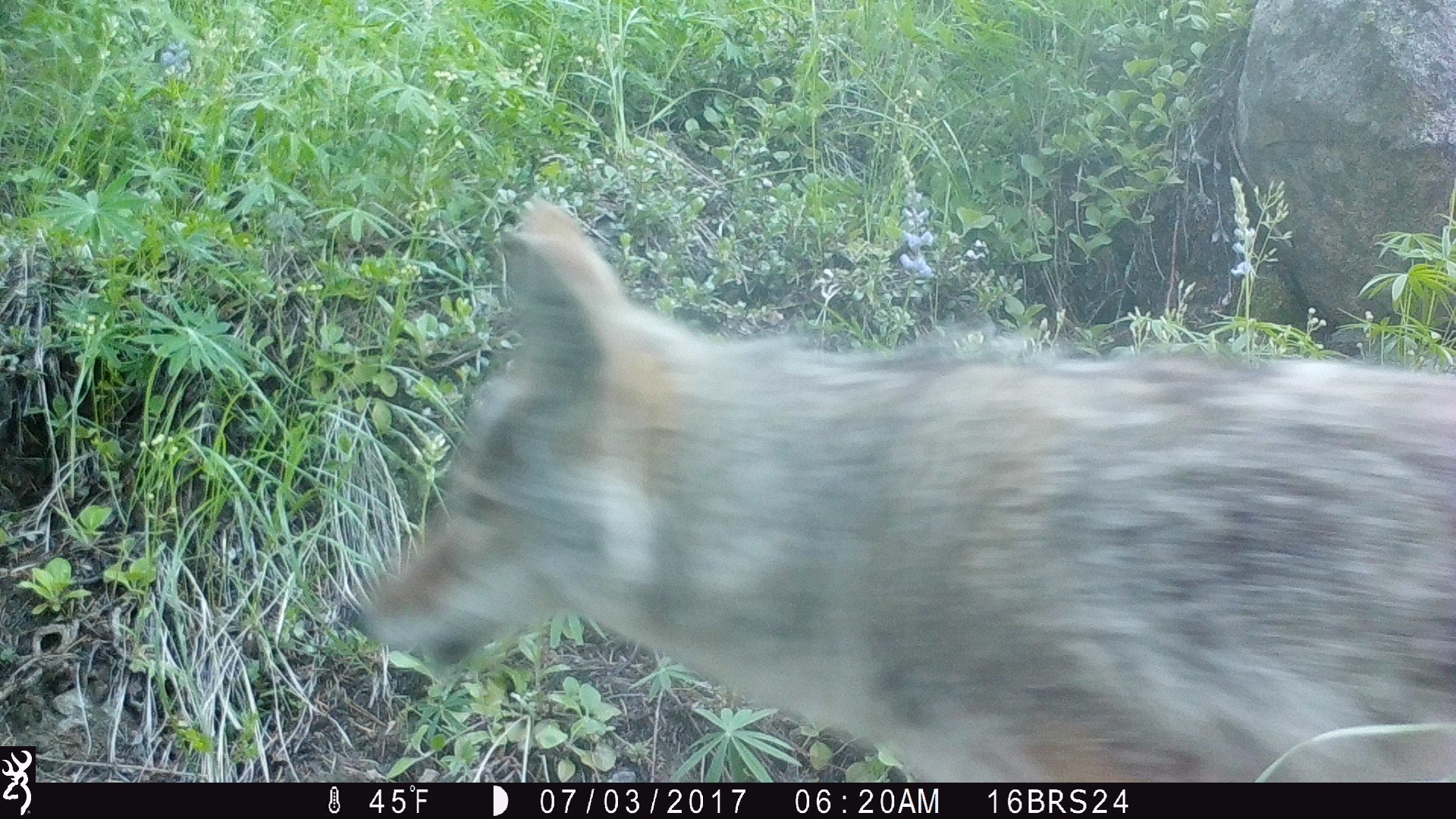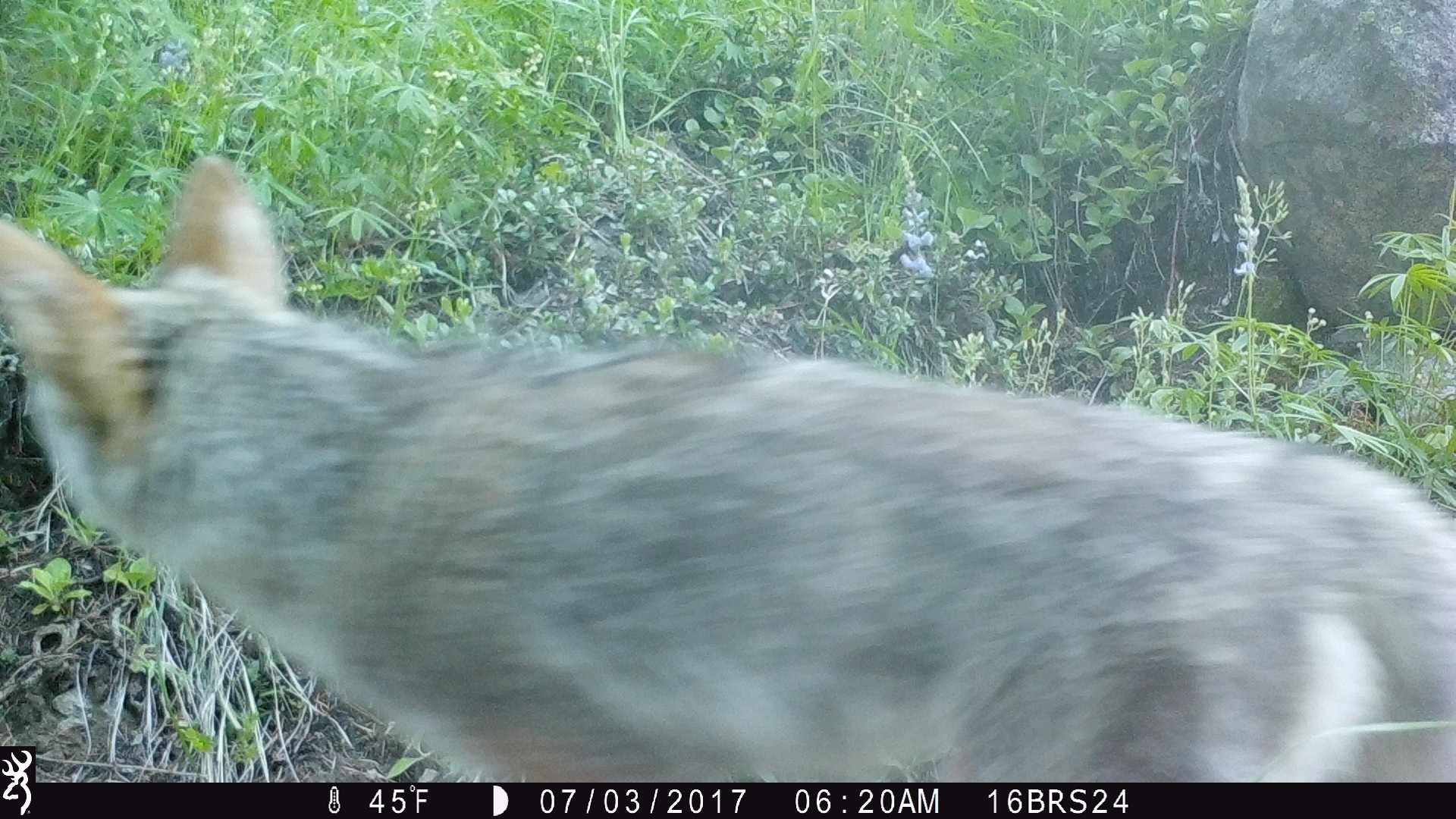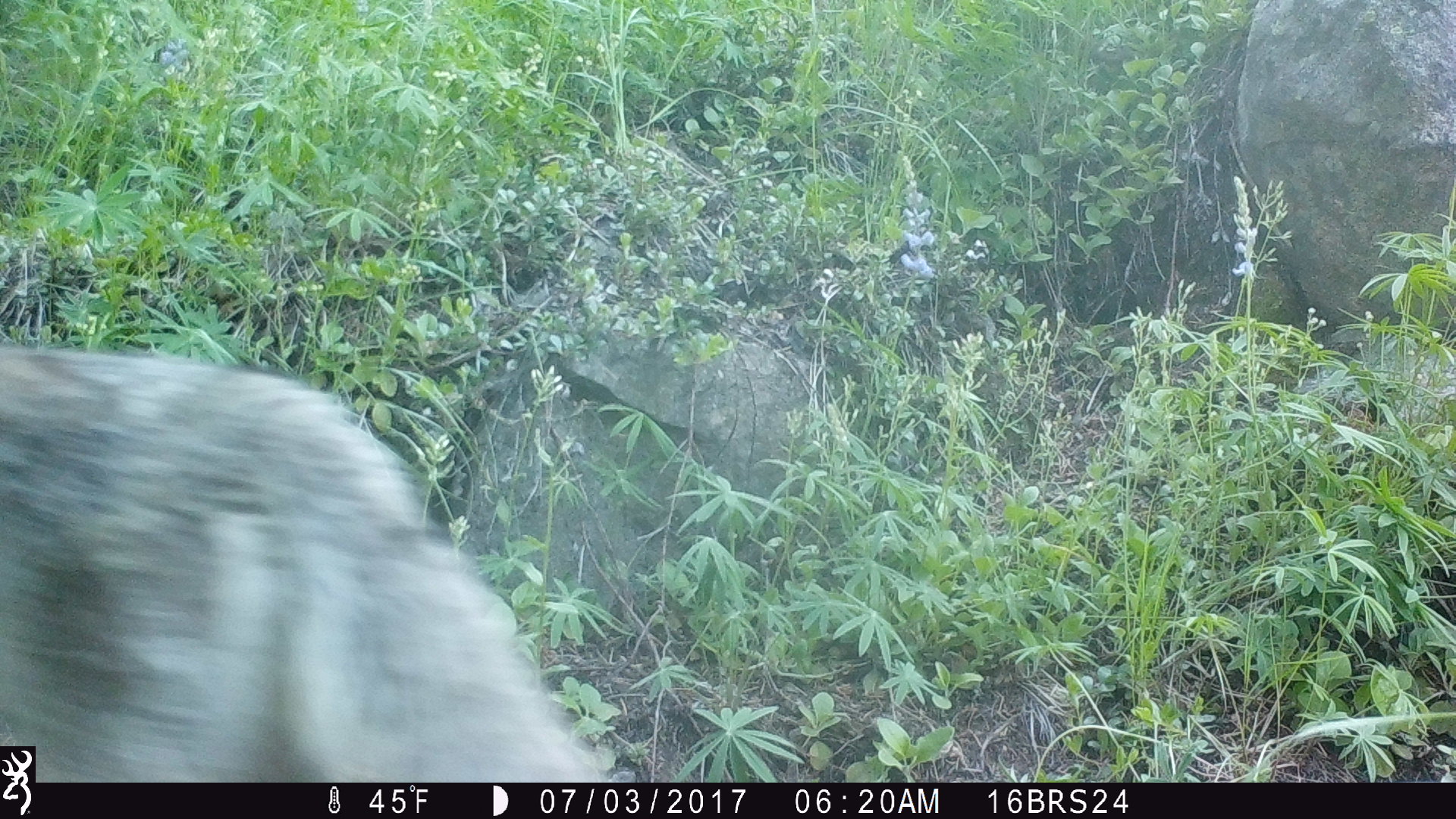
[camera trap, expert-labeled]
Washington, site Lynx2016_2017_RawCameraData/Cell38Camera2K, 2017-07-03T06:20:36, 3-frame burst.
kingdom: Animalia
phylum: Chordata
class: Mammalia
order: Carnivora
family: Canidae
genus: Canis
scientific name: Canis latrans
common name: coyote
Canis latrans (coyote). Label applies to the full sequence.